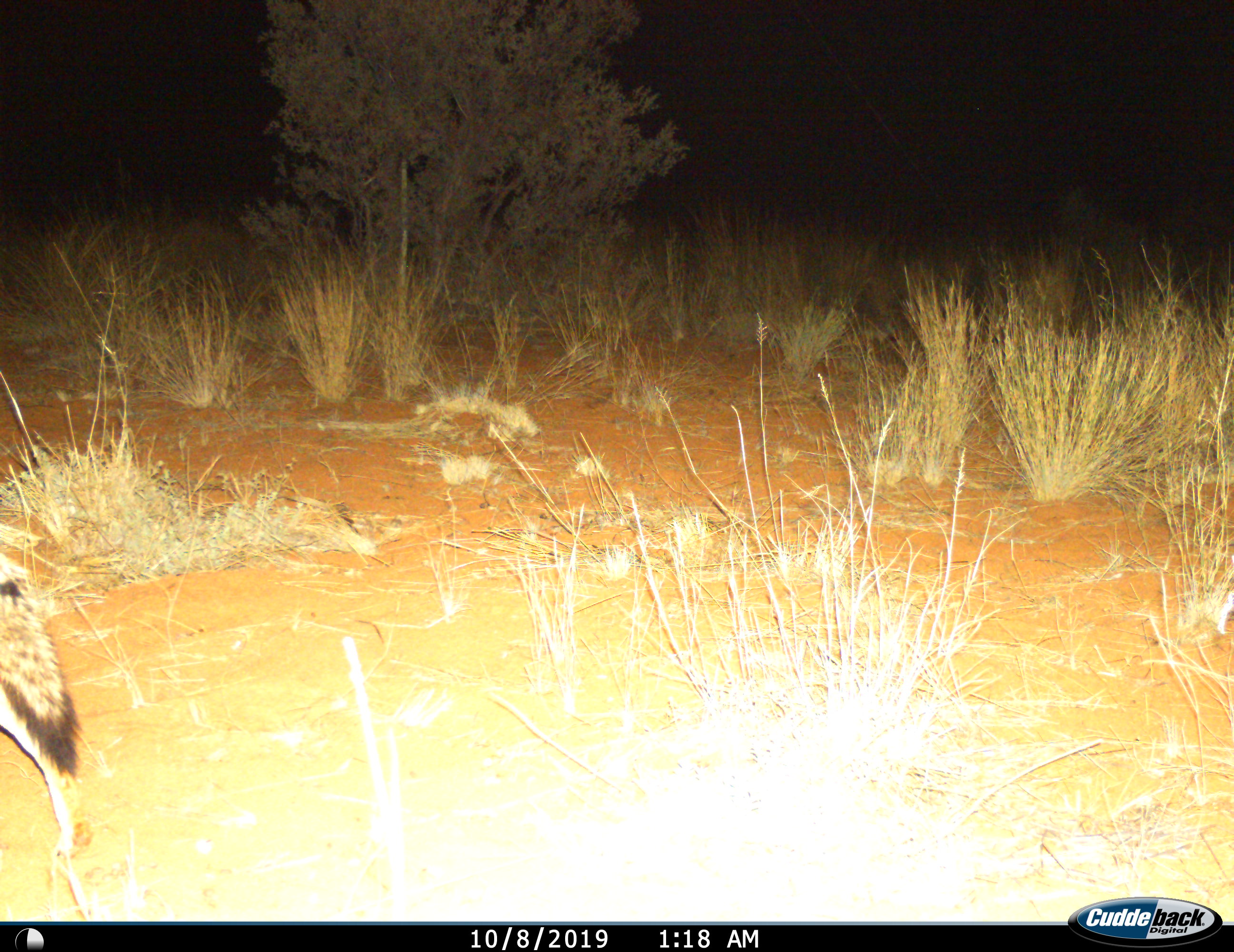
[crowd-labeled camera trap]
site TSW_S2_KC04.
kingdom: Animalia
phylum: Chordata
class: Mammalia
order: Carnivora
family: Canidae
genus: Lupulella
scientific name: Lupulella mesomelas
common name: black-backed jackal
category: jackalblackbacked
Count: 1.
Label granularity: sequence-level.